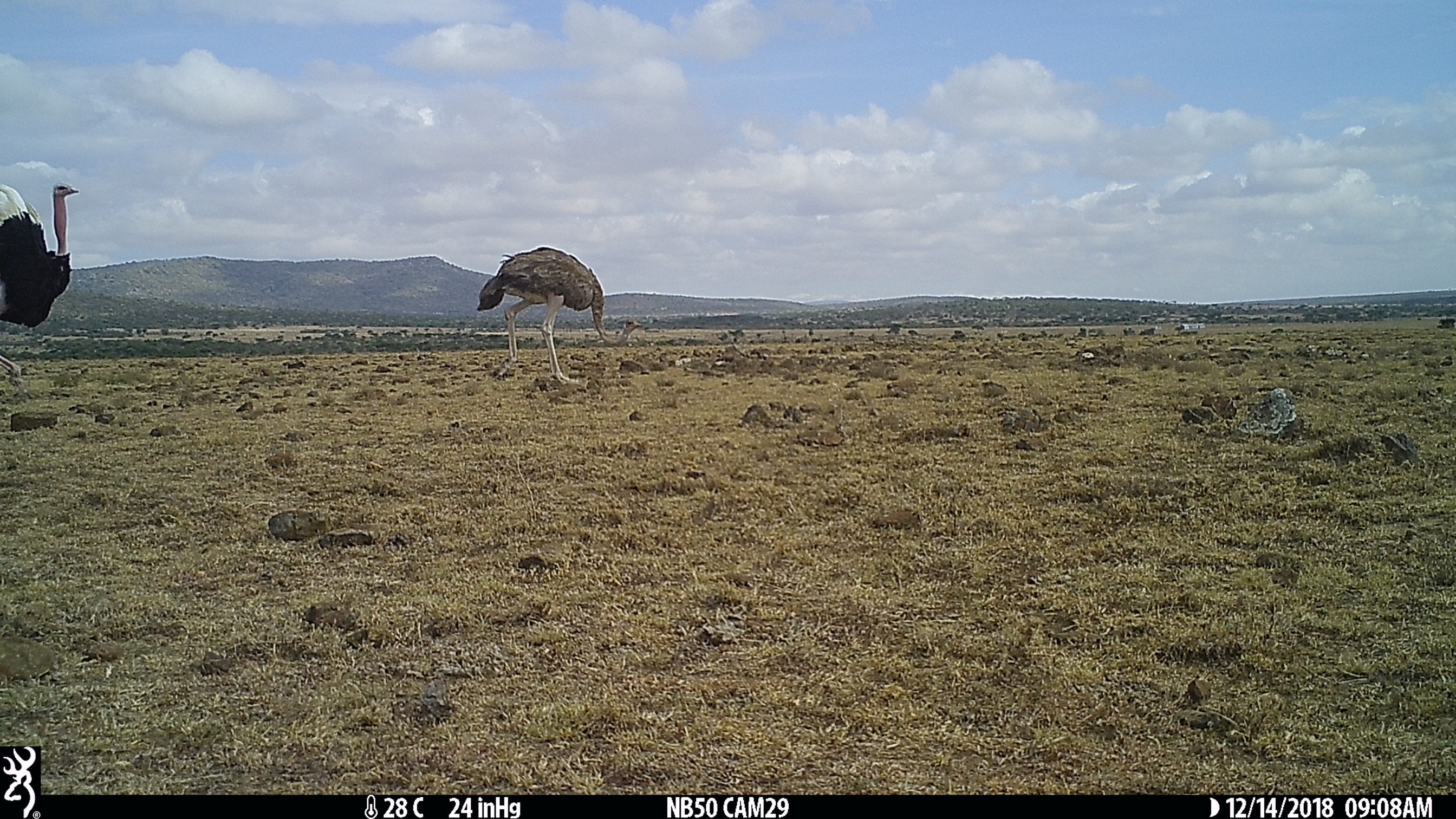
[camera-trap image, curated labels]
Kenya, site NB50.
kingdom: Animalia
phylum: Chordata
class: Aves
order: Struthioniformes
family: Struthionidae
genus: Struthio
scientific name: Struthio camelus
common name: ostrich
Ostrich (Struthio camelus).